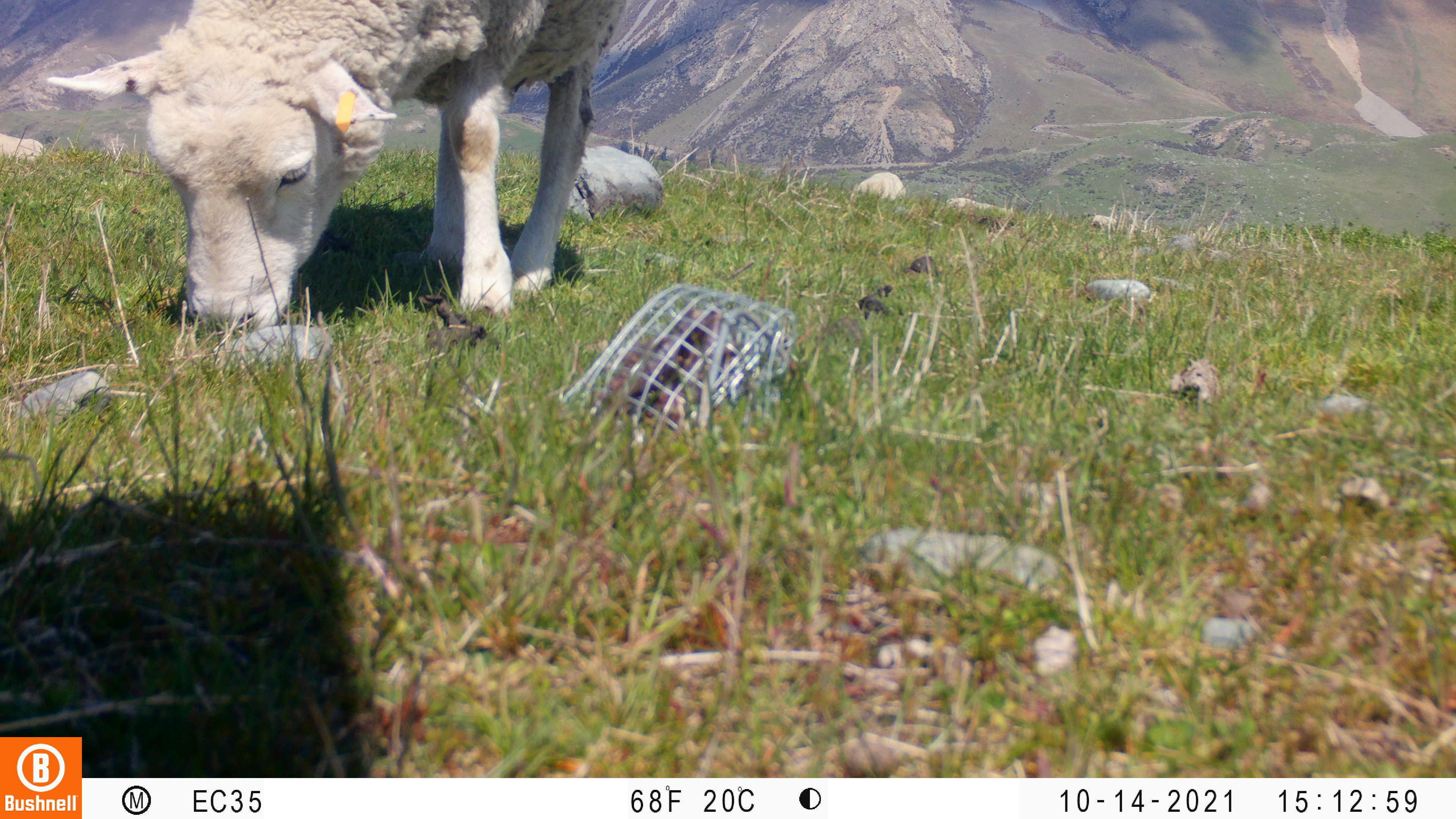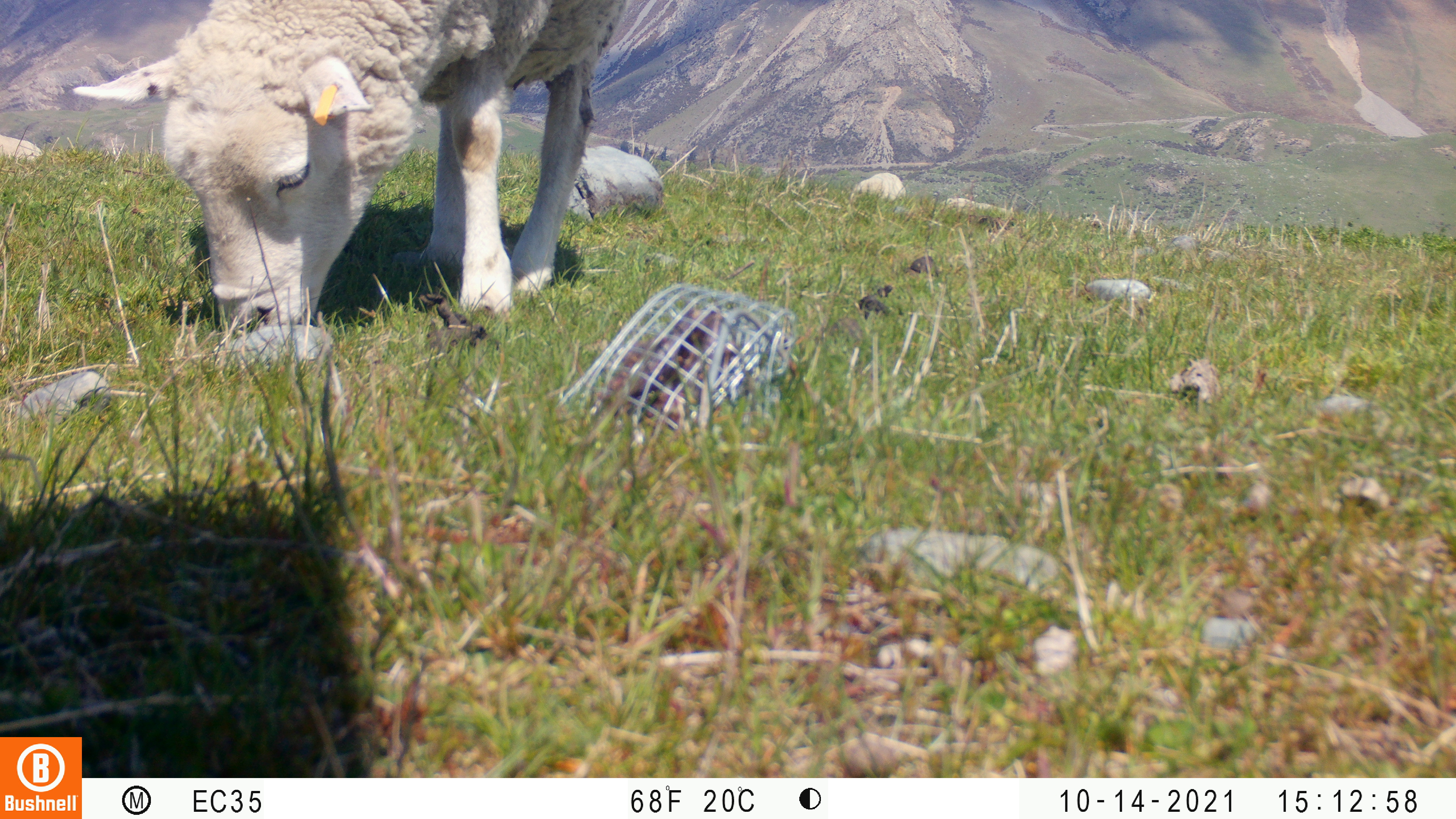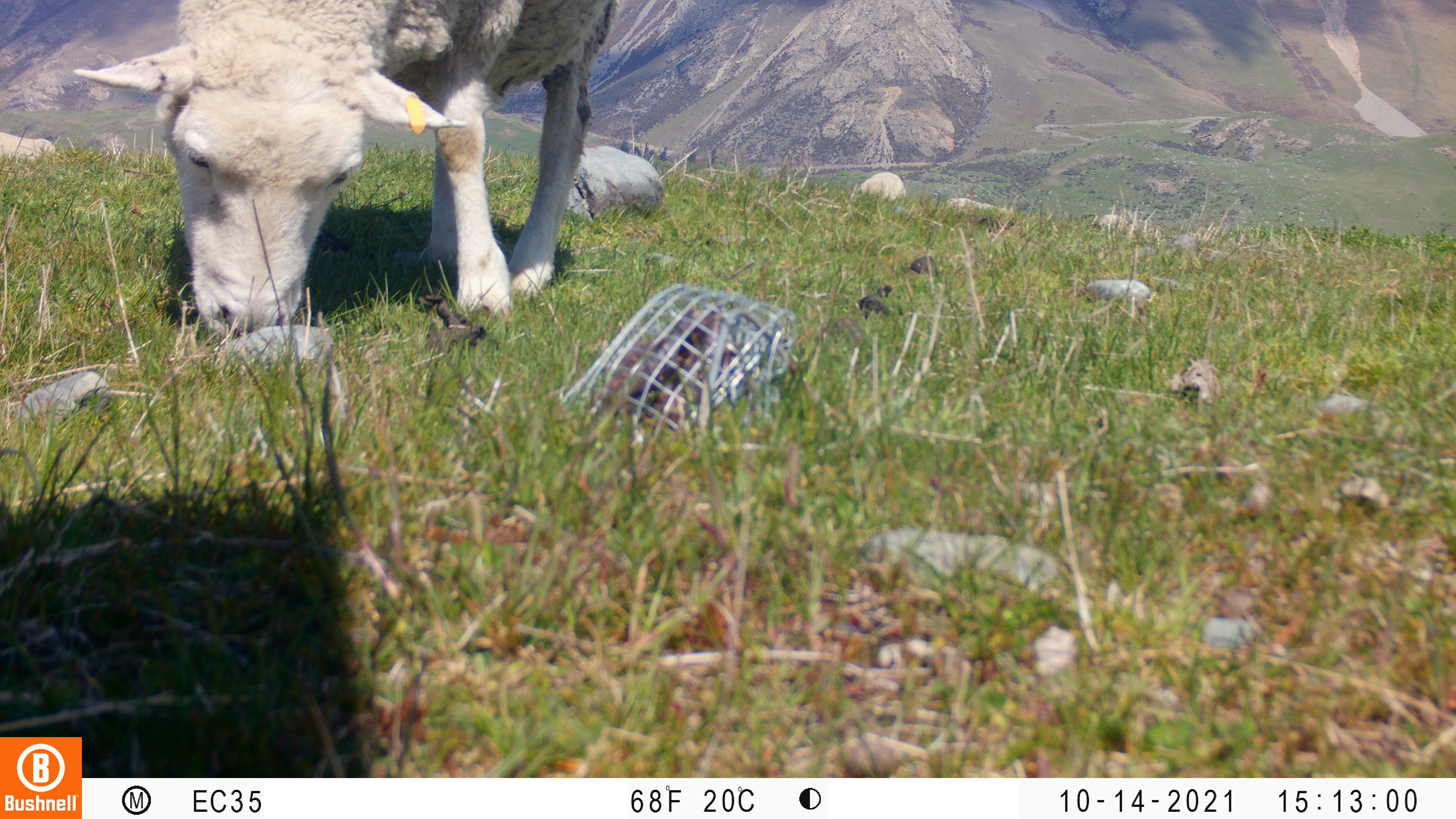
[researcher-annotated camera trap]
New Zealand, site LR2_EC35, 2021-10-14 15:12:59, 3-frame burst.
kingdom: Animalia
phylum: Chordata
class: Mammalia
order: Artiodactyla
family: Bovidae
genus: Bos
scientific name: Bos taurus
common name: domestic cow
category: cow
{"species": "cow (domestic cow) (Bos taurus)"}